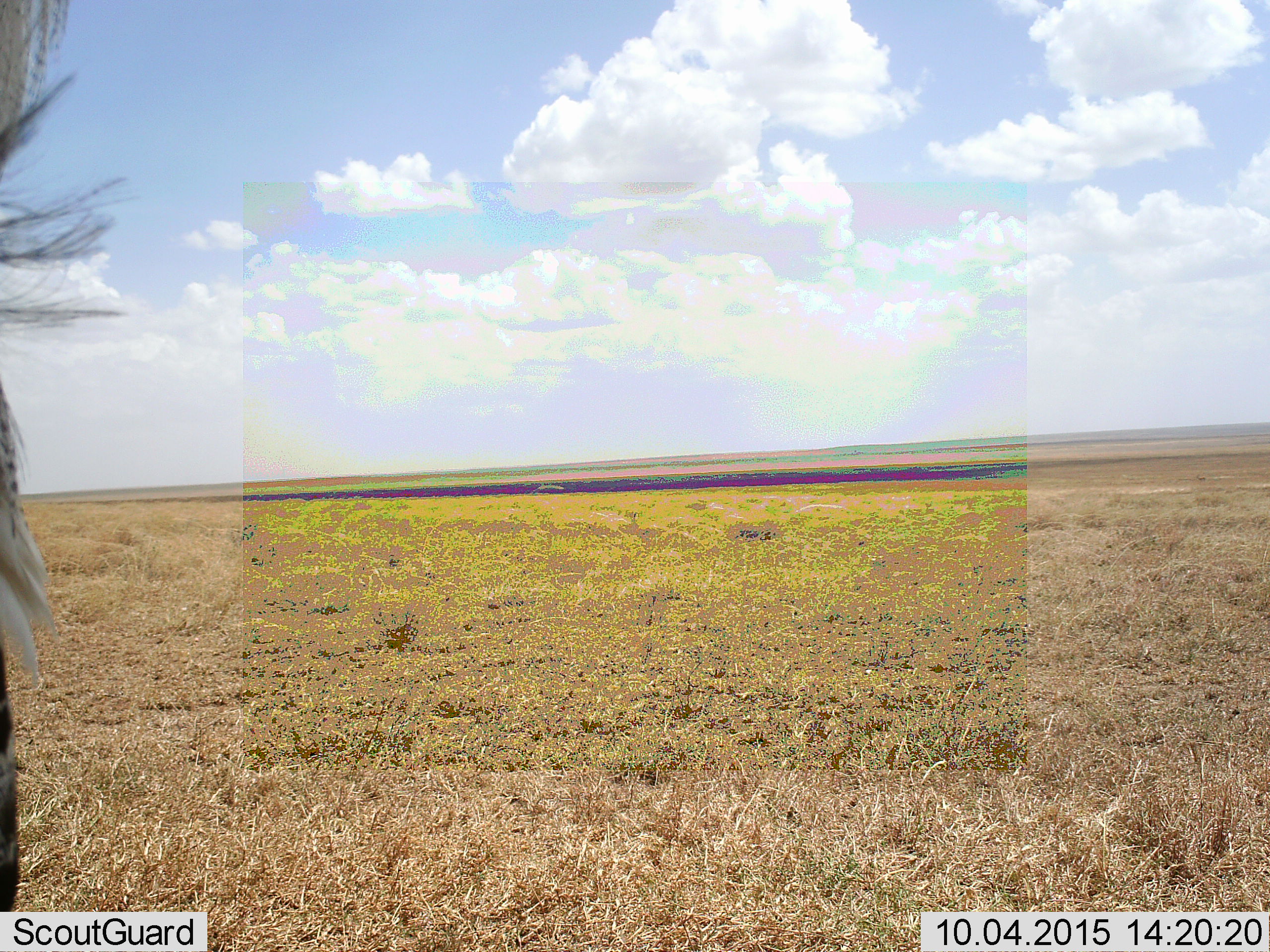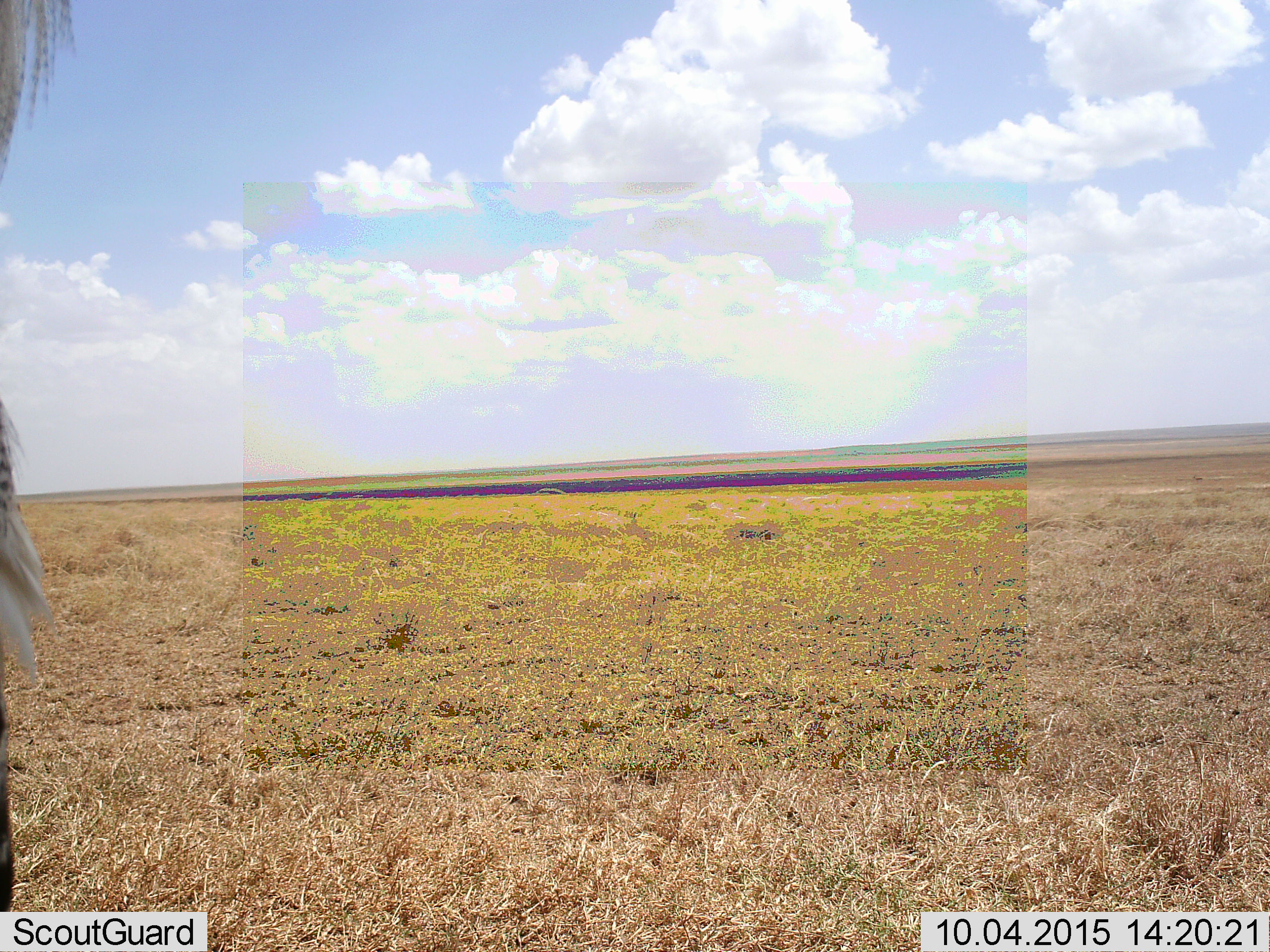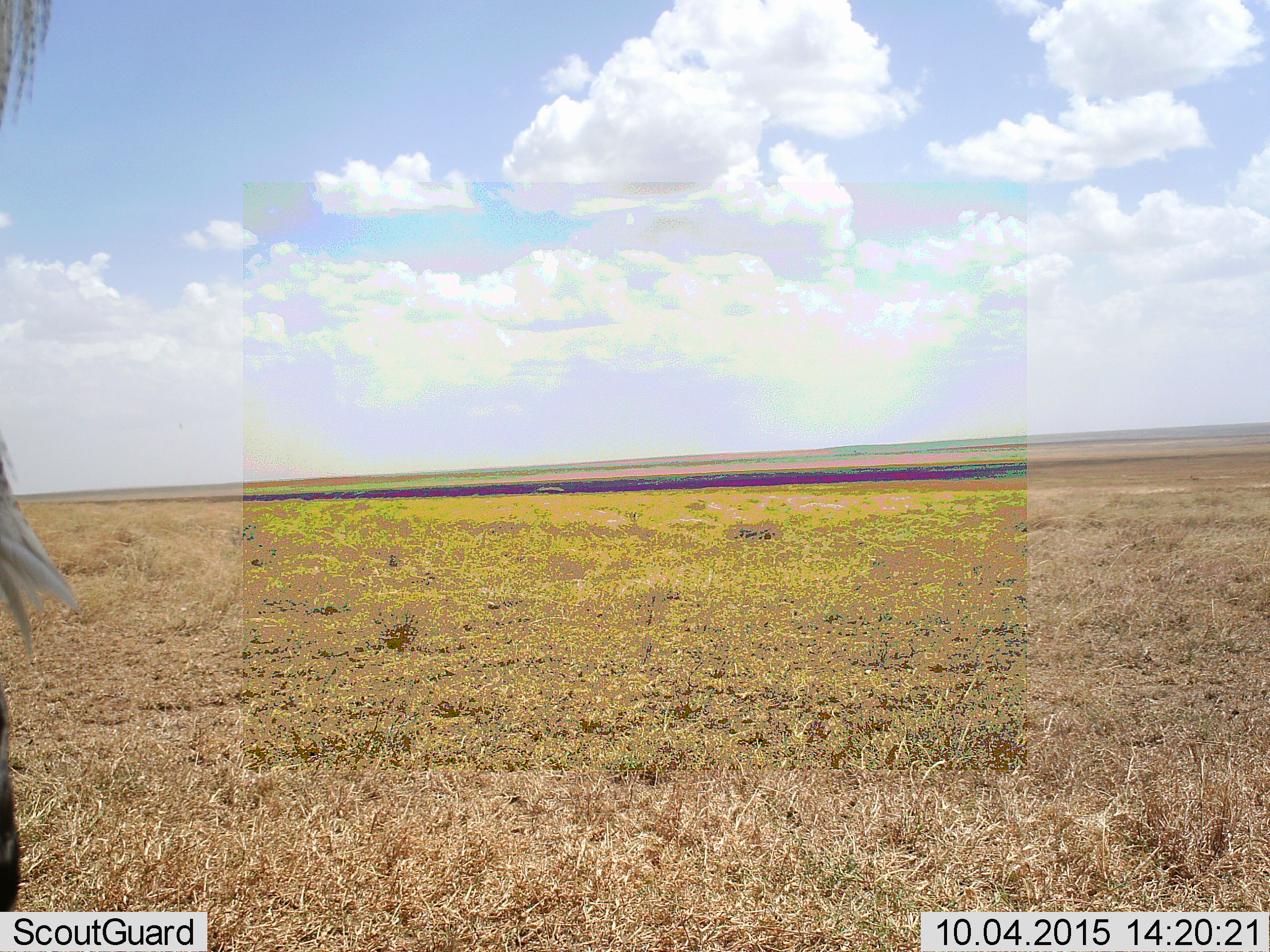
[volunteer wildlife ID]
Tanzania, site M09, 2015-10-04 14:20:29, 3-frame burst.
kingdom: Animalia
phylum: Chordata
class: Aves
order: Accipitriformes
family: Sagittariidae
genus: Sagittarius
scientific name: Sagittarius serpentarius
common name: secretary bird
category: secretarybird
Secretarybird (secretary bird) (Sagittarius serpentarius), count 1. Behavior (volunteer vote fractions): standing 100%, resting 0%, moving 0%, interacting 0%. Young present (vote fraction): 0%. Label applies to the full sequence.